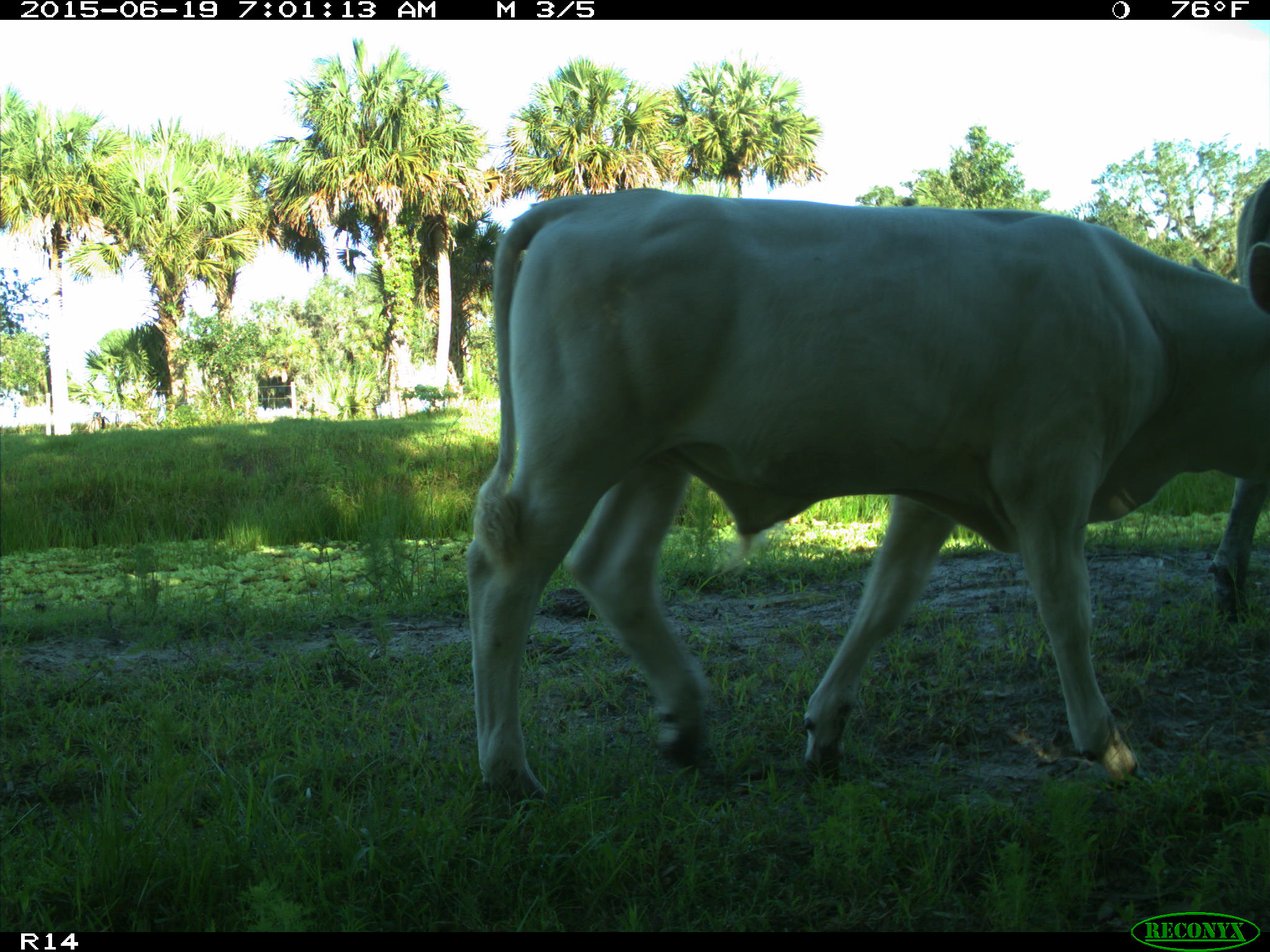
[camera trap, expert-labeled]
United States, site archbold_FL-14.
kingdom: Animalia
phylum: Chordata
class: Mammalia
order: Artiodactyla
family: Bovidae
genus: Bos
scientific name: Bos taurus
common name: domestic cow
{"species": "Bos taurus (domestic cow)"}